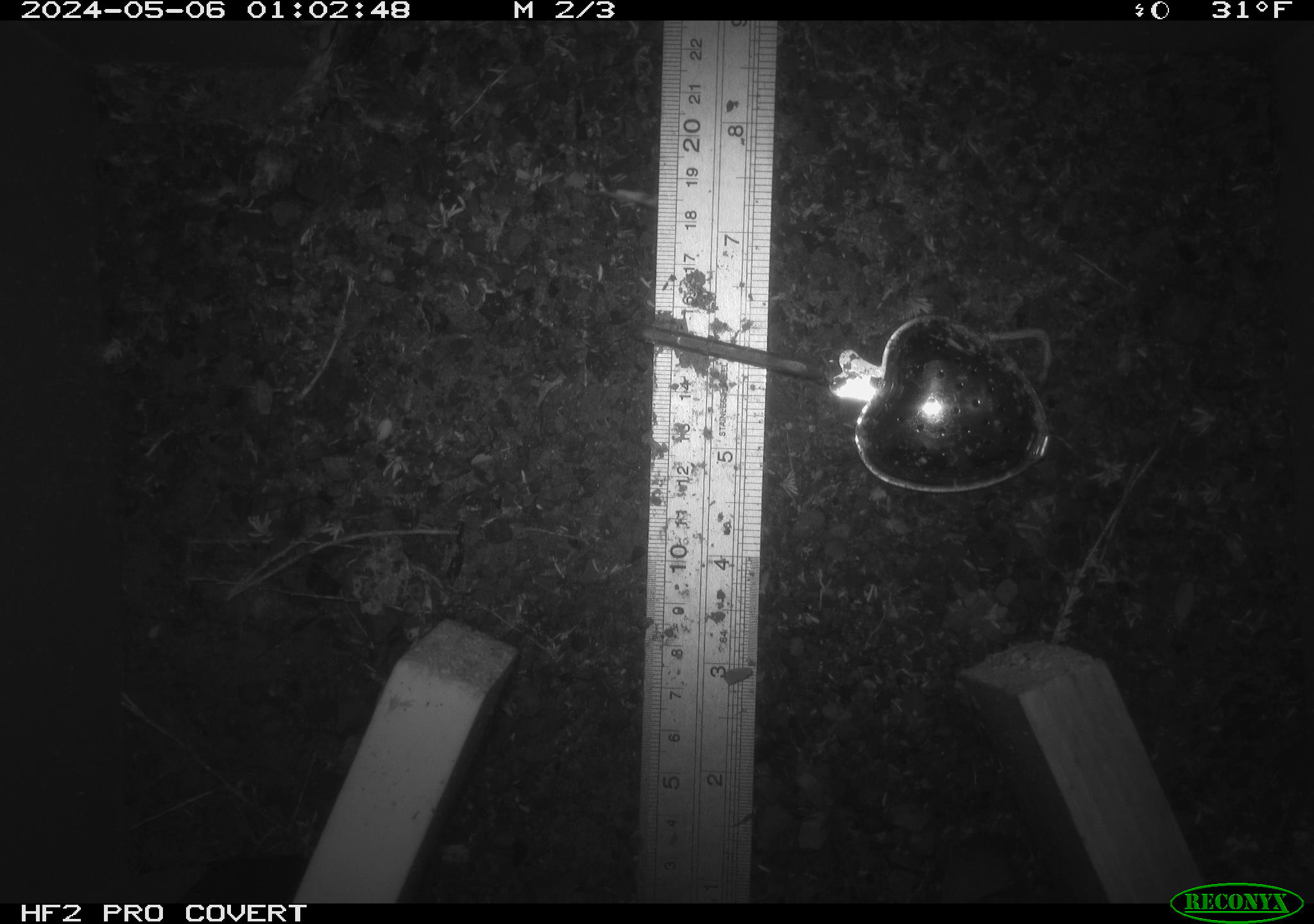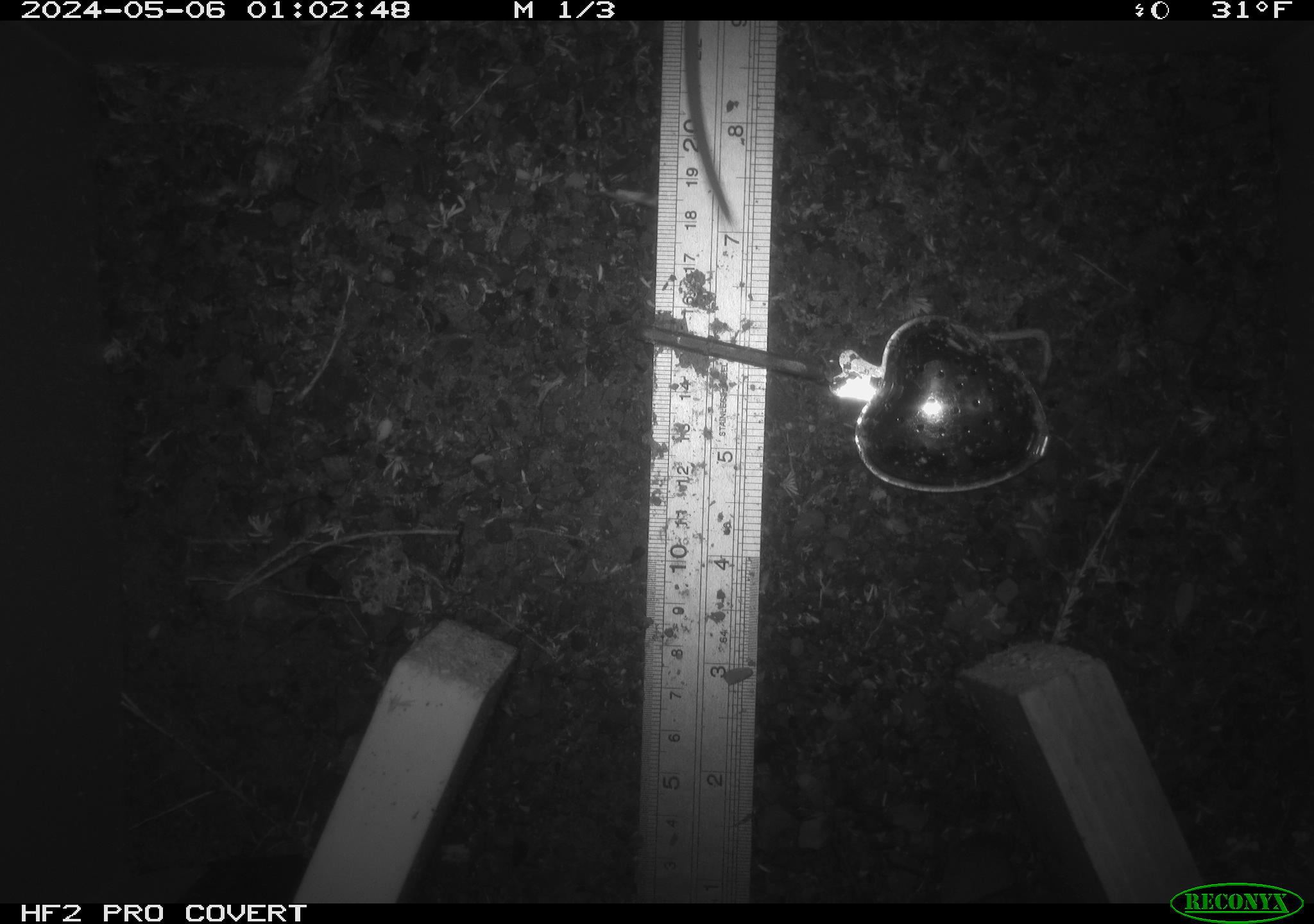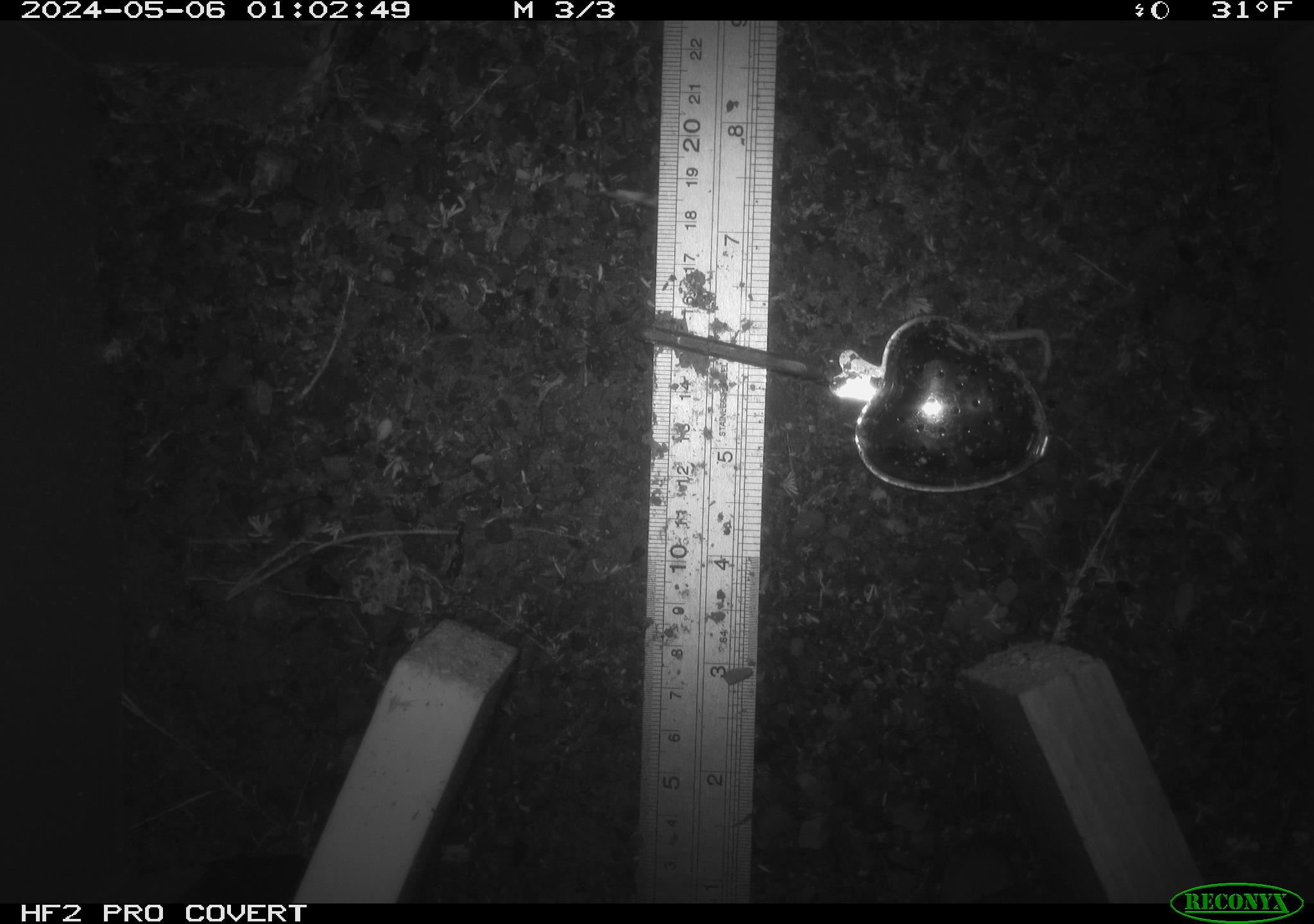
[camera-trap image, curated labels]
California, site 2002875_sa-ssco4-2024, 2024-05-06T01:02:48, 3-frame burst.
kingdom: Animalia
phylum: Chordata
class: Mammalia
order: Rodentia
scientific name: Rodentia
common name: mouse species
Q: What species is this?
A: Mouse species (Rodentia).